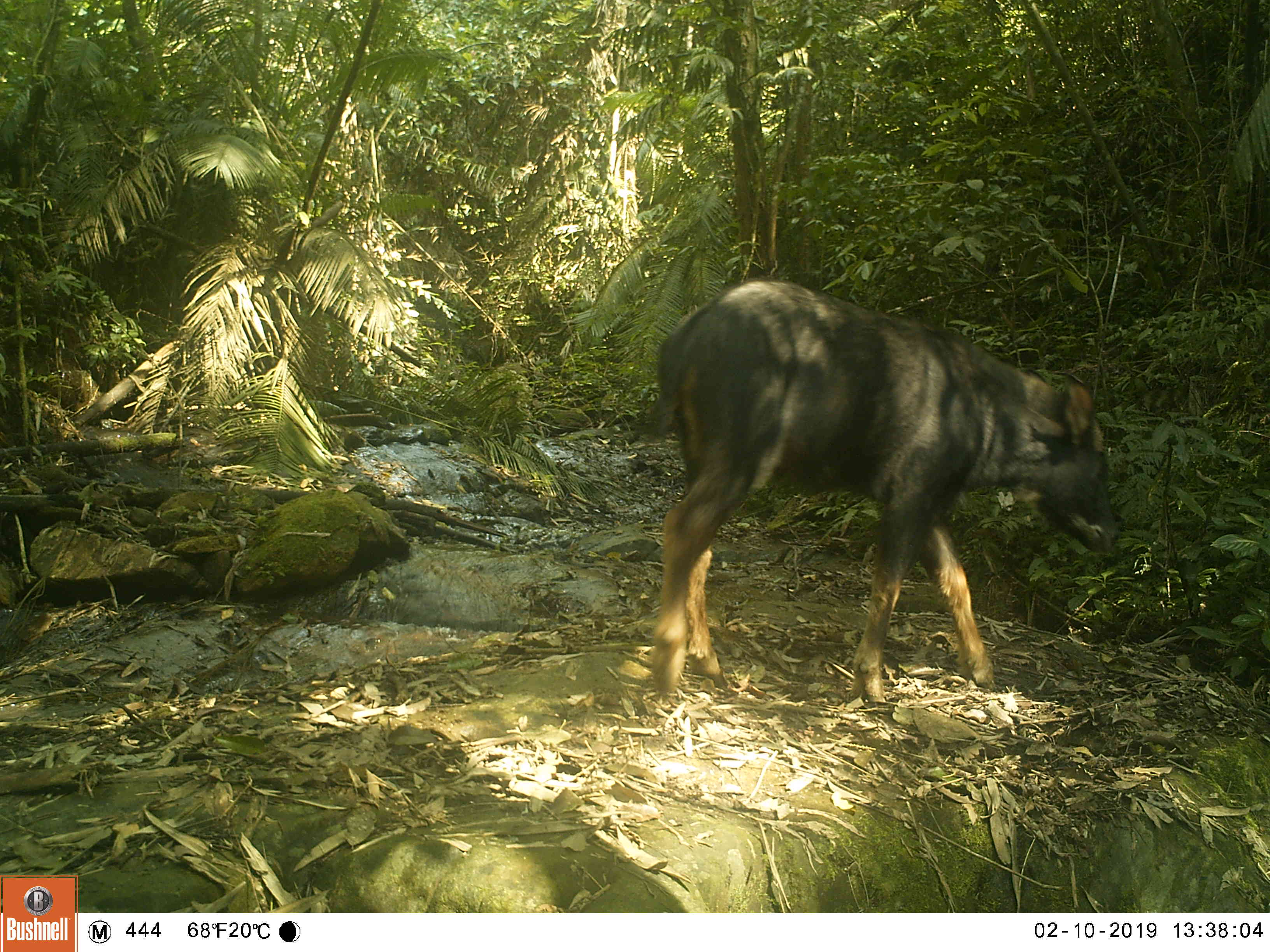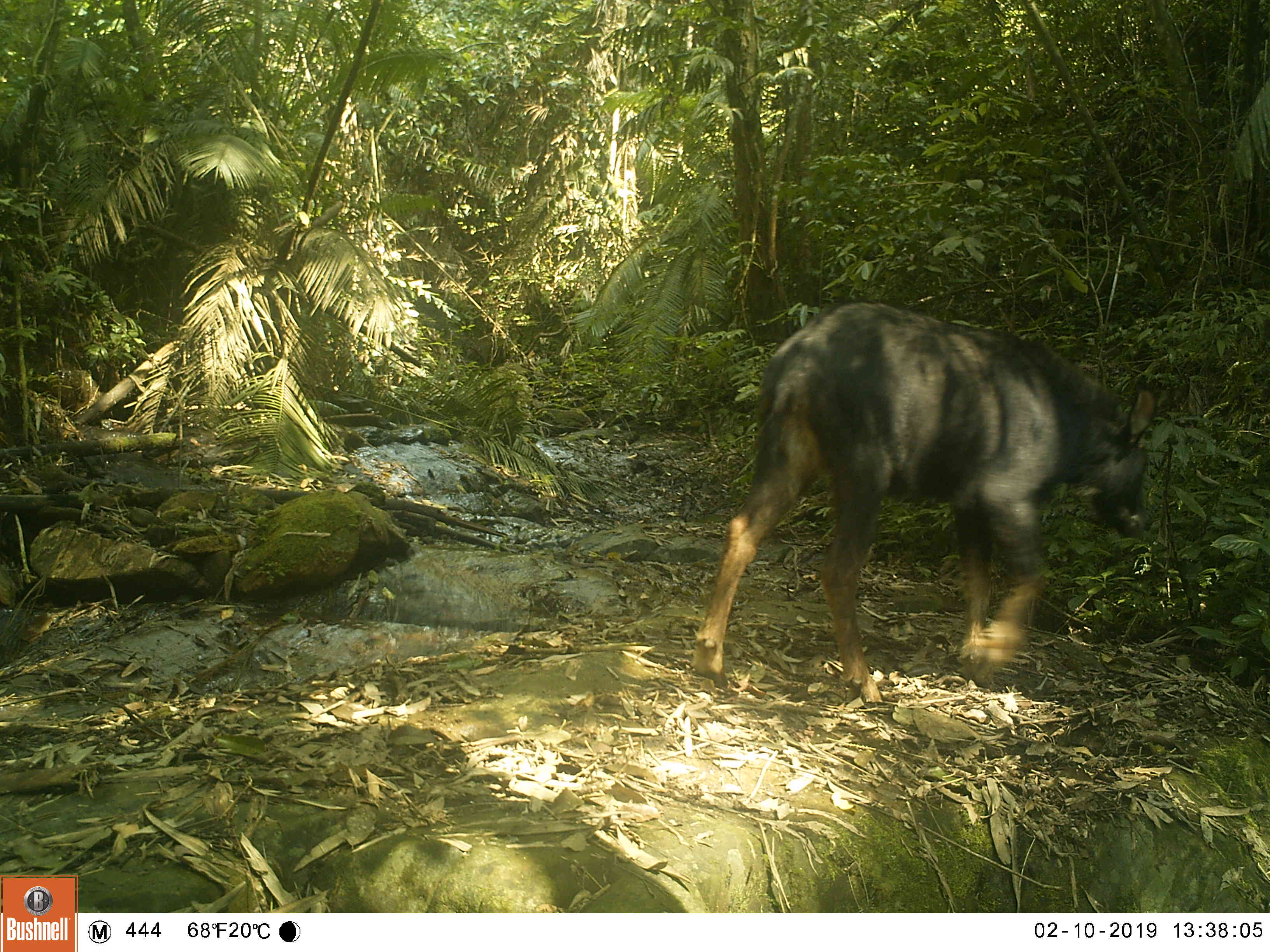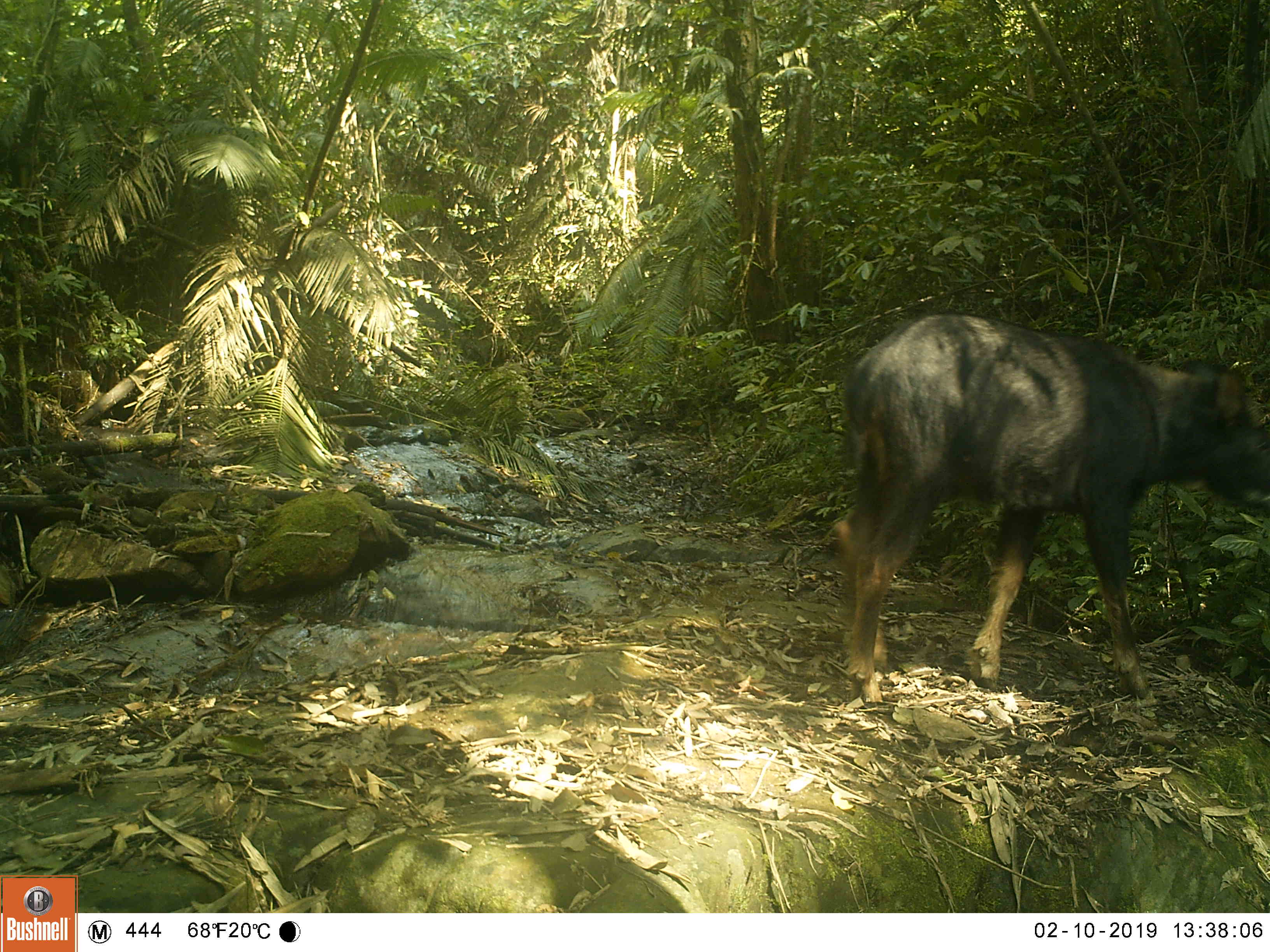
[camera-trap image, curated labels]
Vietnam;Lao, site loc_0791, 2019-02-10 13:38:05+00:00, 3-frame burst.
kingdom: Animalia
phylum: Chordata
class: Mammalia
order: Artiodactyla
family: Bovidae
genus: Capricornis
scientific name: Capricornis sumatraensis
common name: chinese serow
Chinese serow (Capricornis sumatraensis). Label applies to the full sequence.